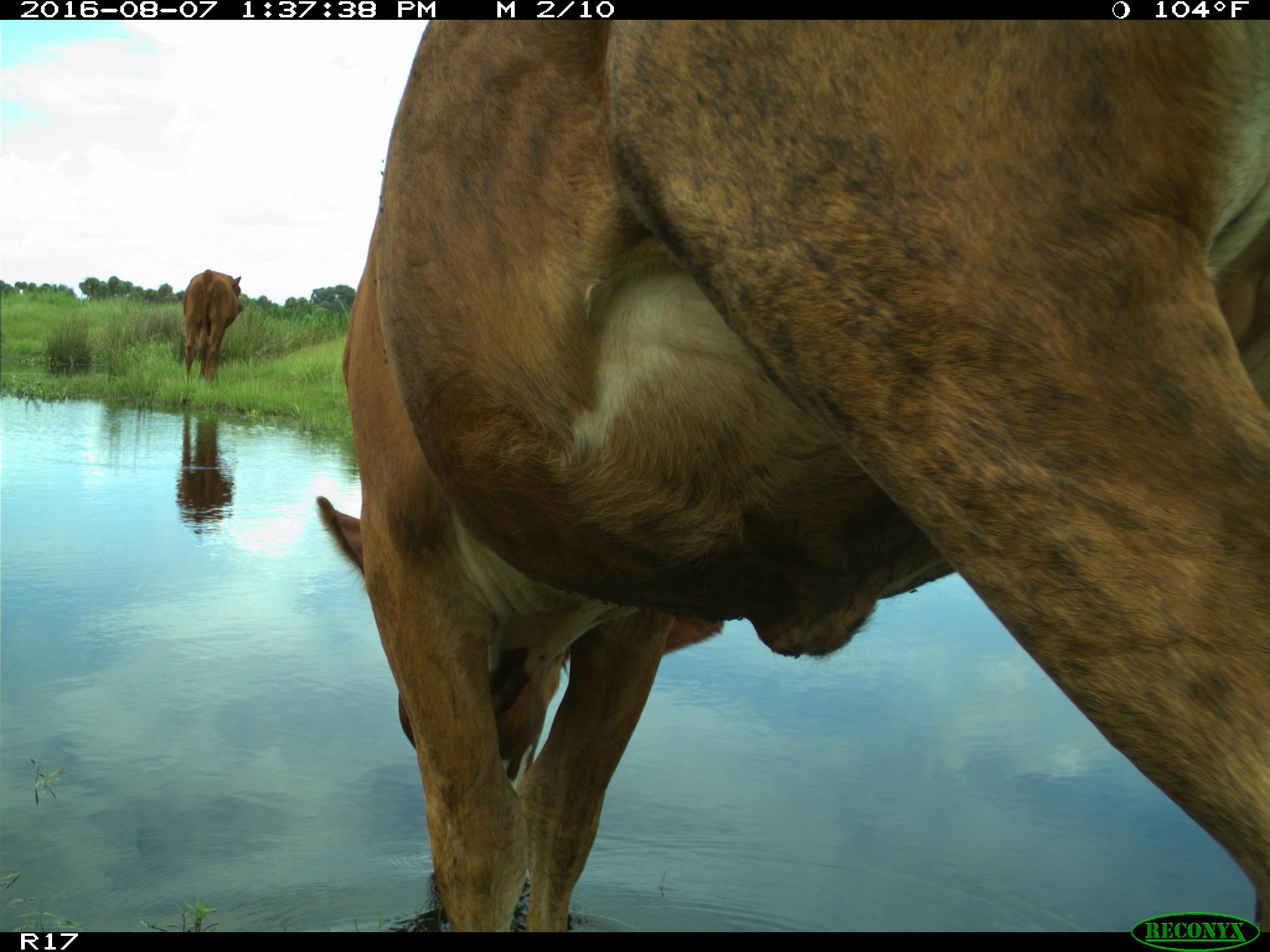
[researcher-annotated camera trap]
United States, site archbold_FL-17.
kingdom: Animalia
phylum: Chordata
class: Mammalia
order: Artiodactyla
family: Bovidae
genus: Bos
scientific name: Bos taurus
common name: domestic cow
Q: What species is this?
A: Bos taurus (domestic cow).